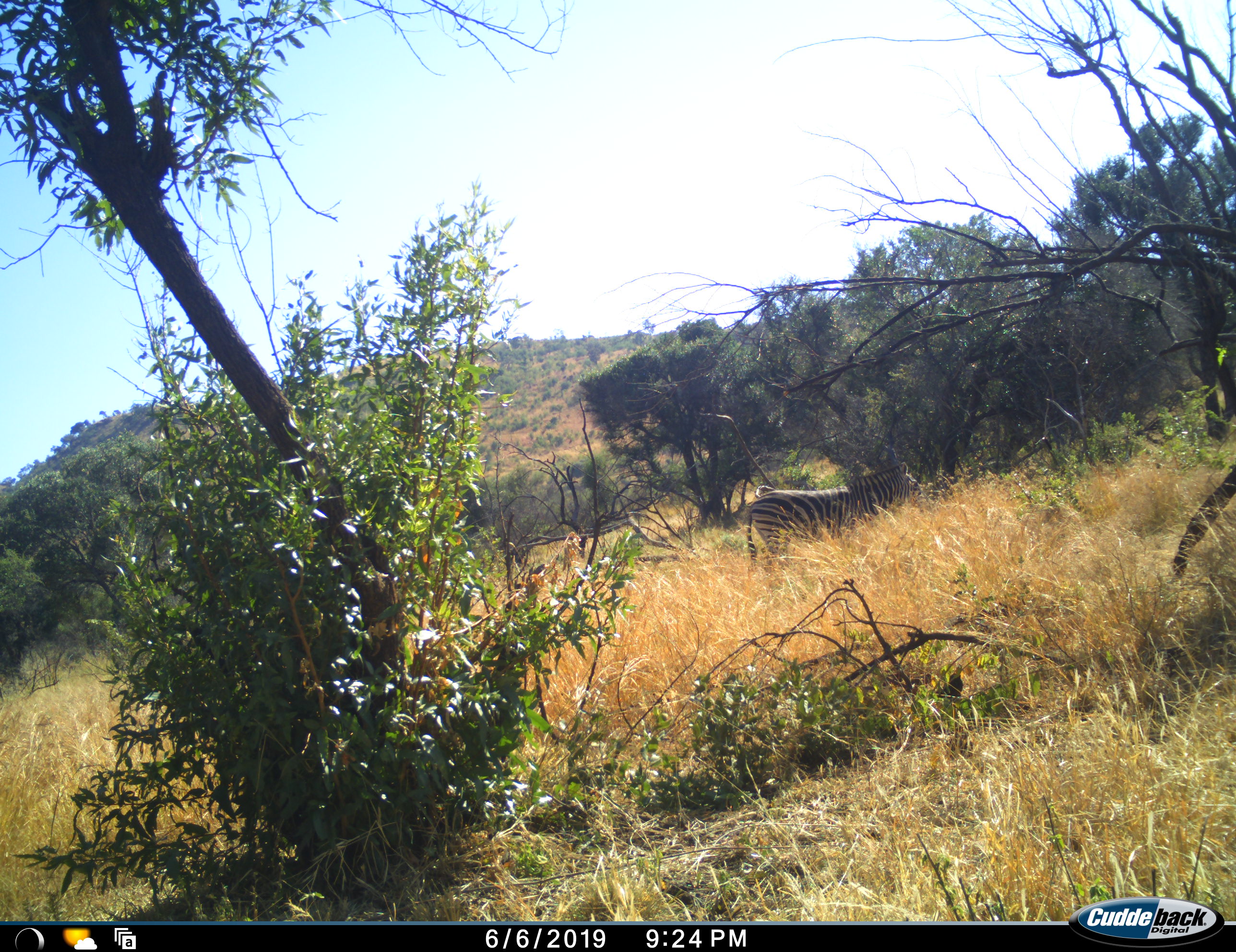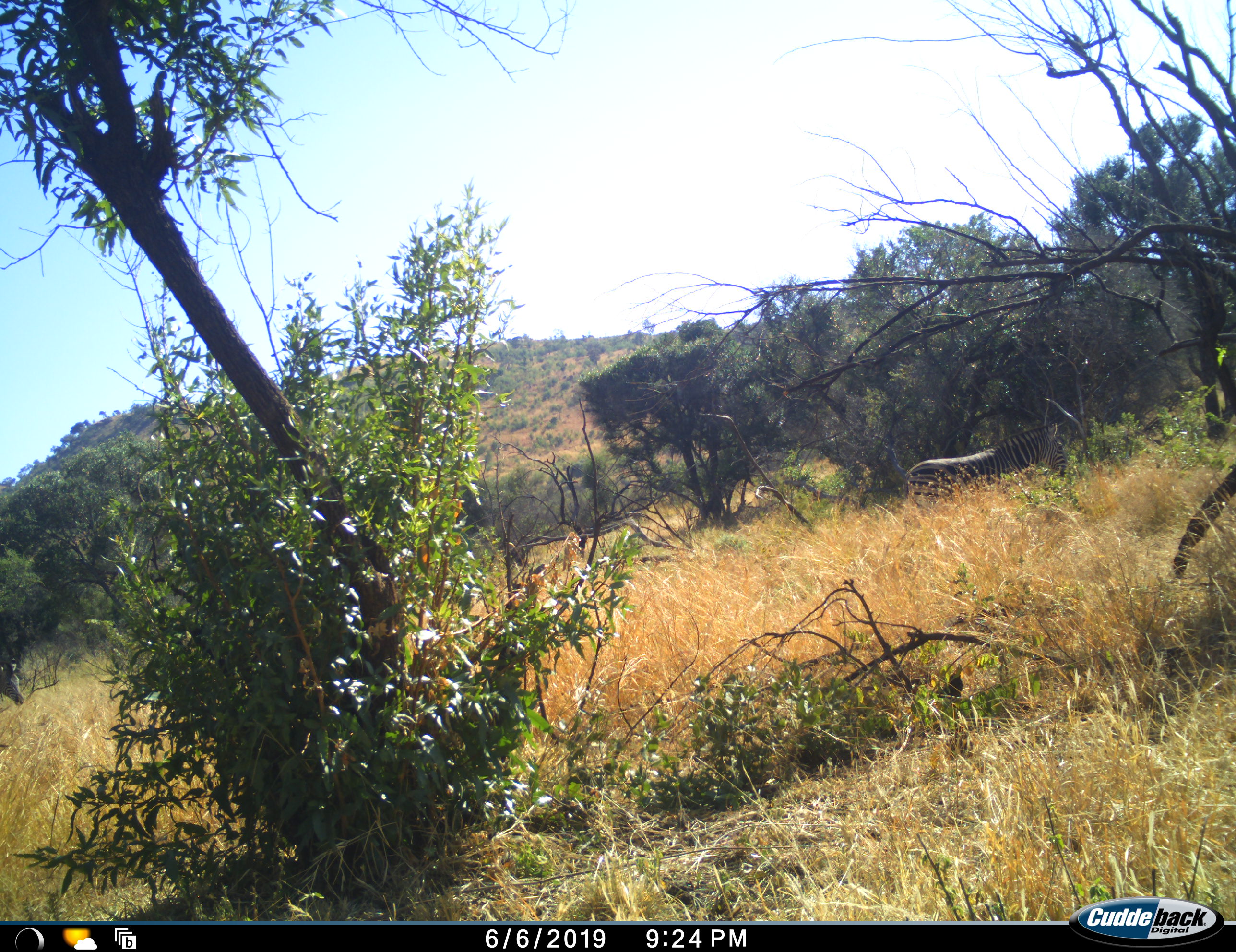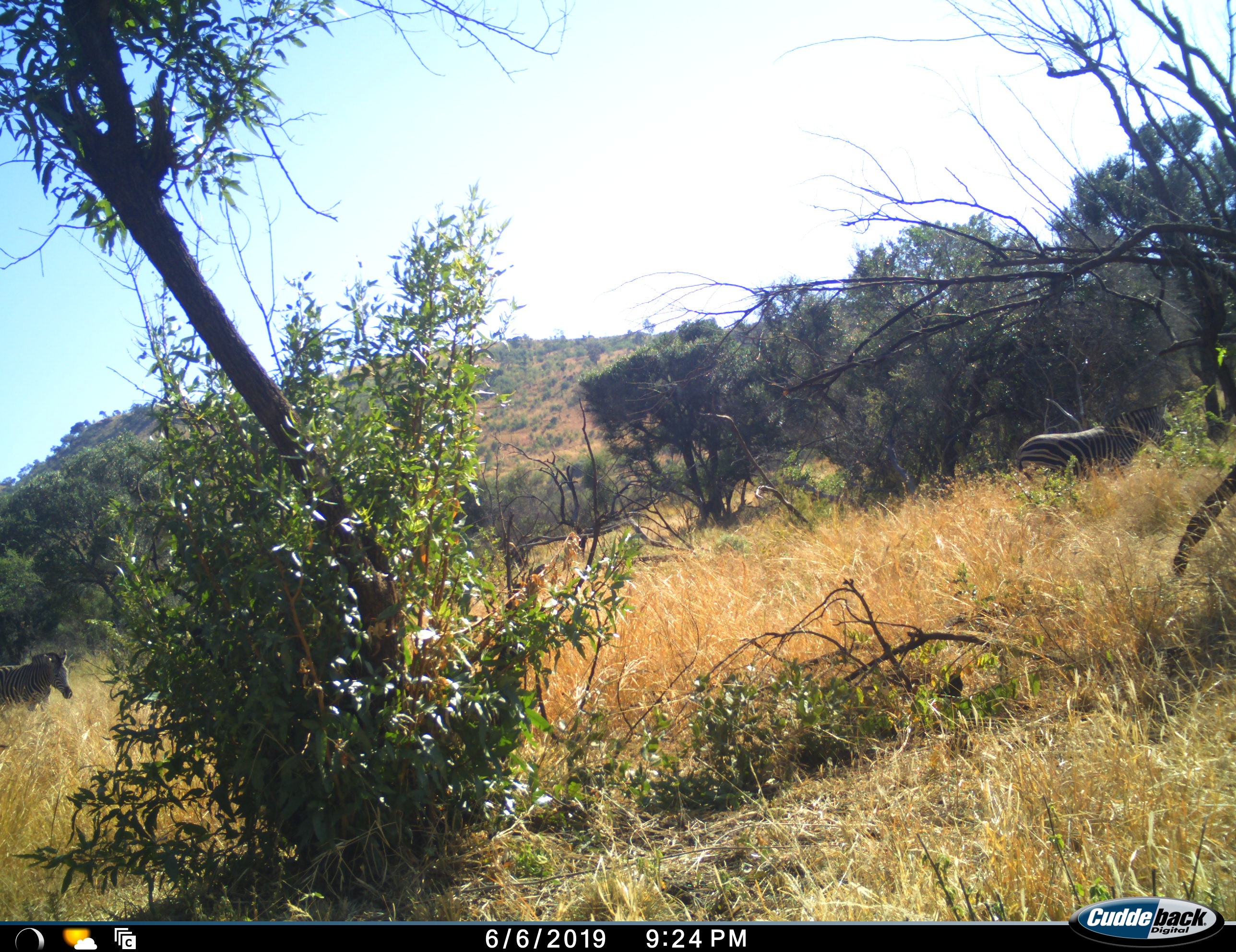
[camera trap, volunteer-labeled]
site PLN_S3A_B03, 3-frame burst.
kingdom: Animalia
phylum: Chordata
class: Mammalia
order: Perissodactyla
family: Equidae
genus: Equus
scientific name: Equus quagga burchellii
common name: burchell's zebra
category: zebraburchells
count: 2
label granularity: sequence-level